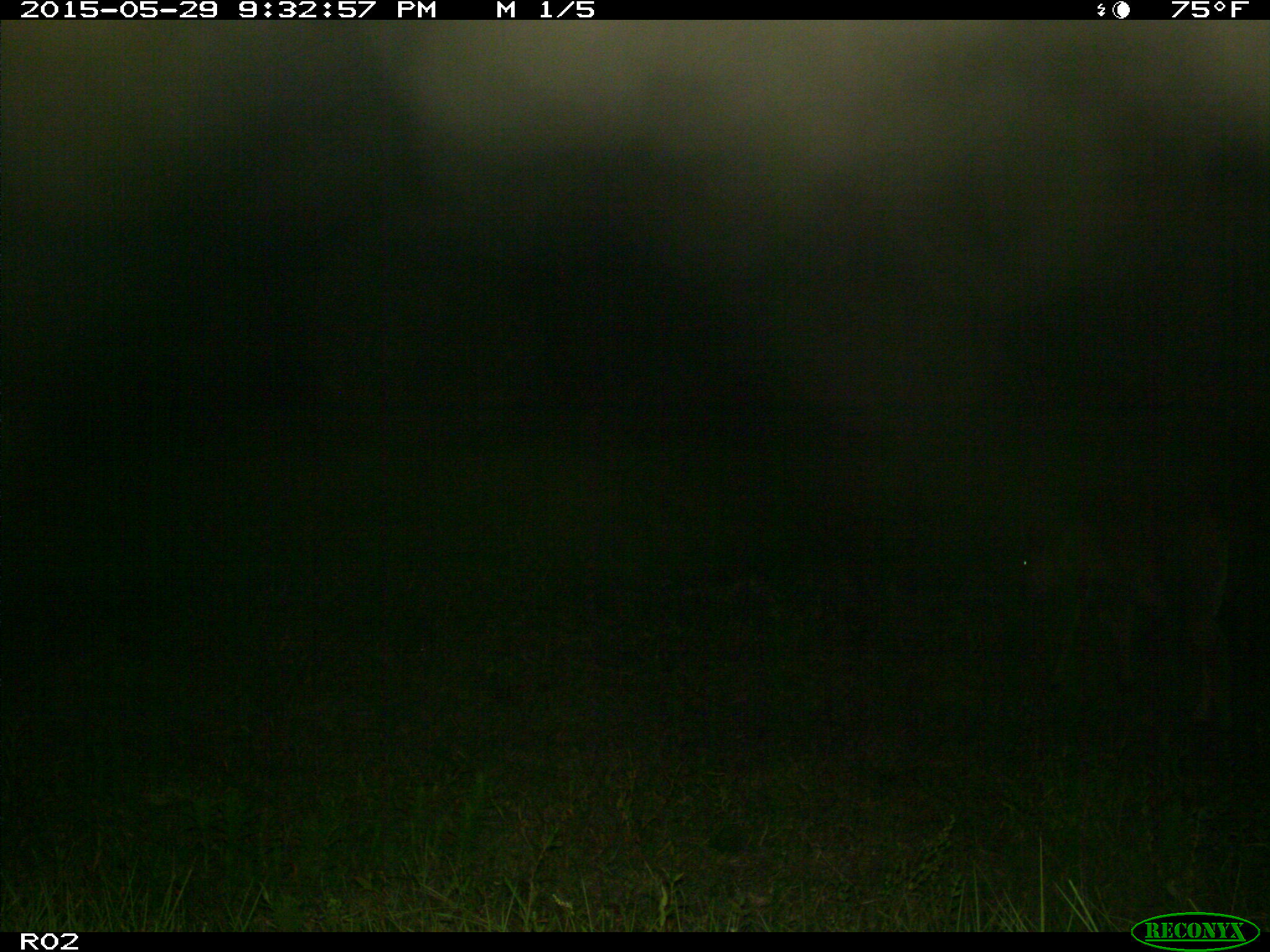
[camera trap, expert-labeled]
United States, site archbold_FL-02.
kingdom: Animalia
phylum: Chordata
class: Mammalia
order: Artiodactyla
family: Bovidae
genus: Bos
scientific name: Bos taurus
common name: domestic cow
Bos taurus (domestic cow).